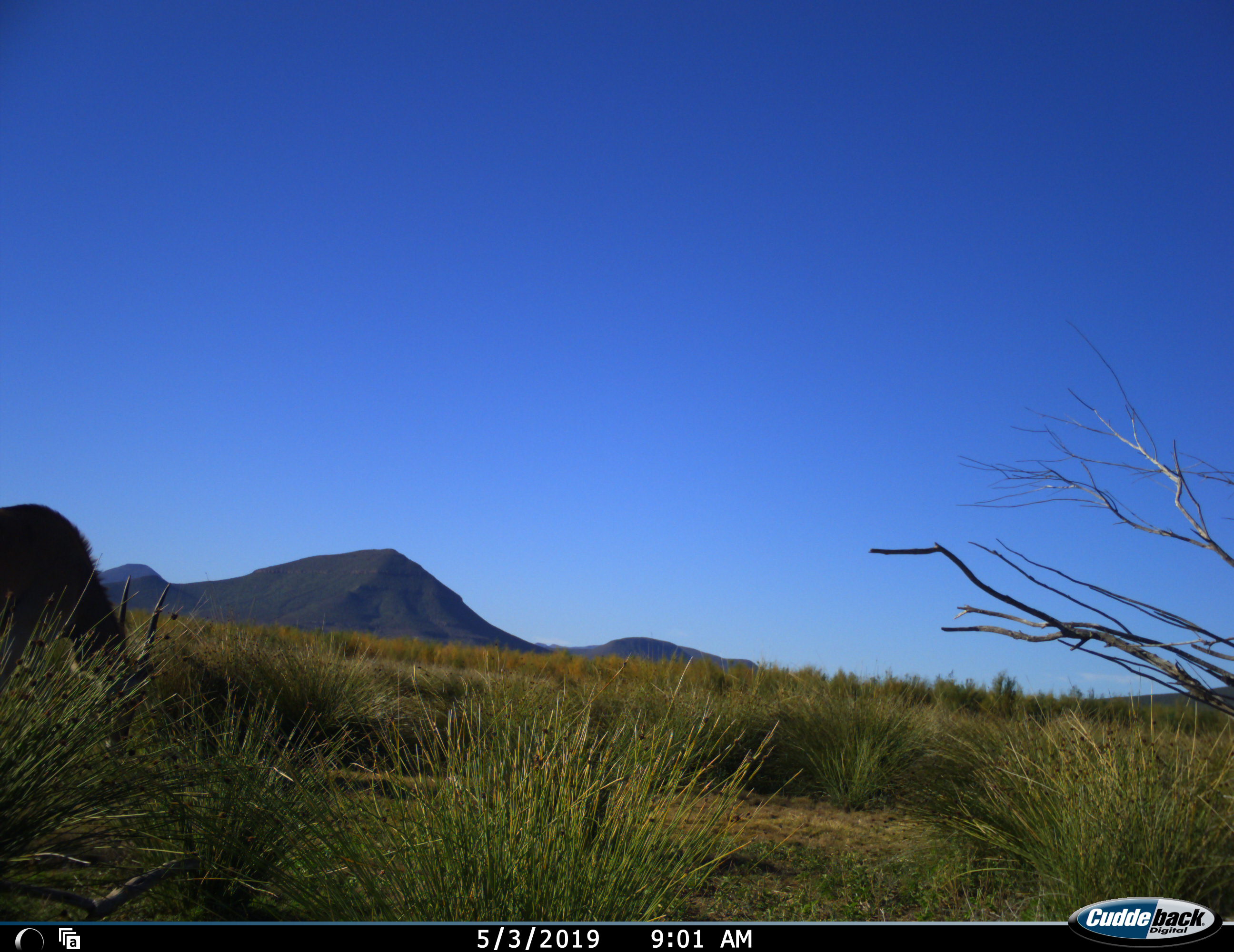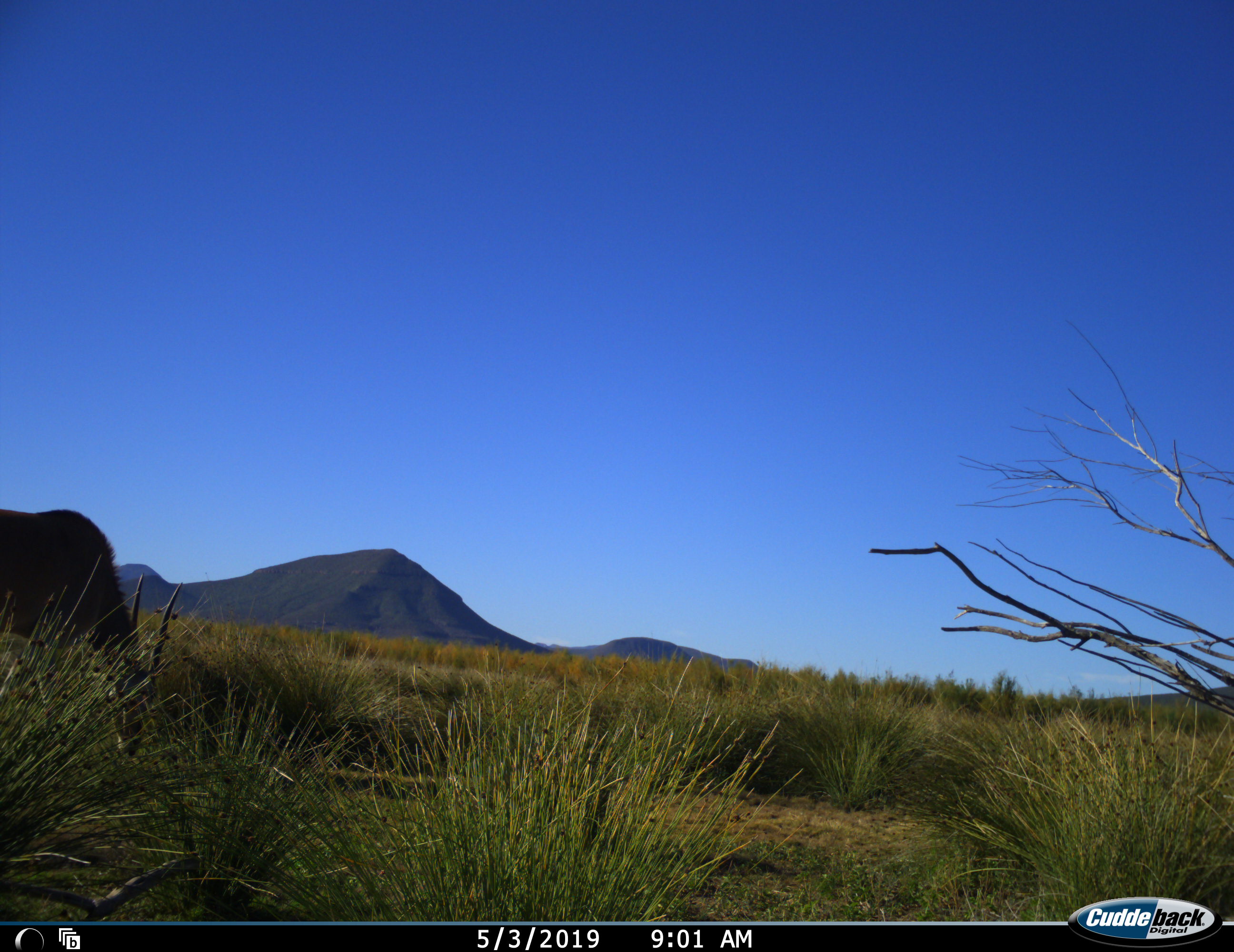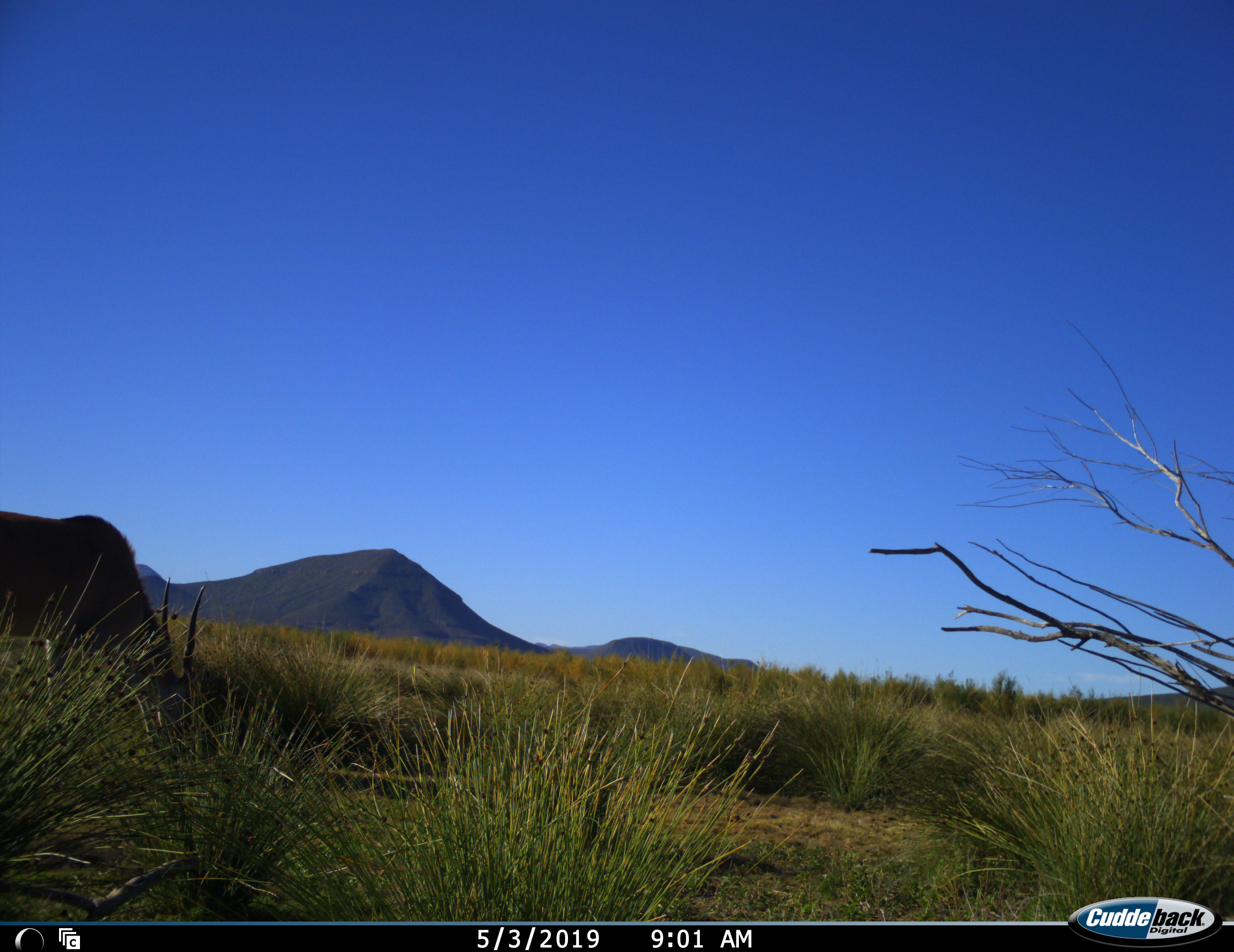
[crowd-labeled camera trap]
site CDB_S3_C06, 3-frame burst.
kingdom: Animalia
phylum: Chordata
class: Mammalia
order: Artiodactyla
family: Bovidae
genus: Tragelaphus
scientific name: Tragelaphus oryx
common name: eland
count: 1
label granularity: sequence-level